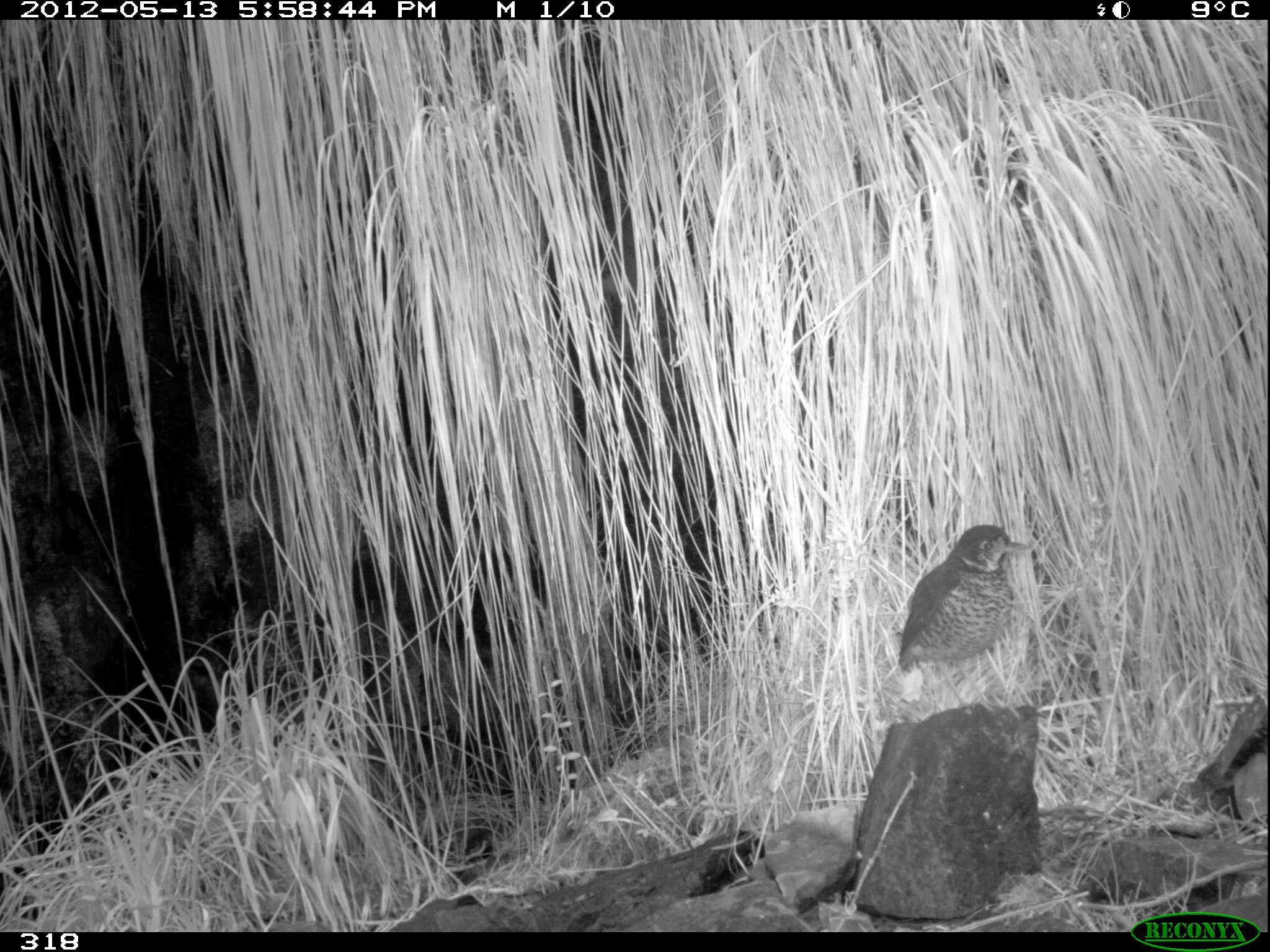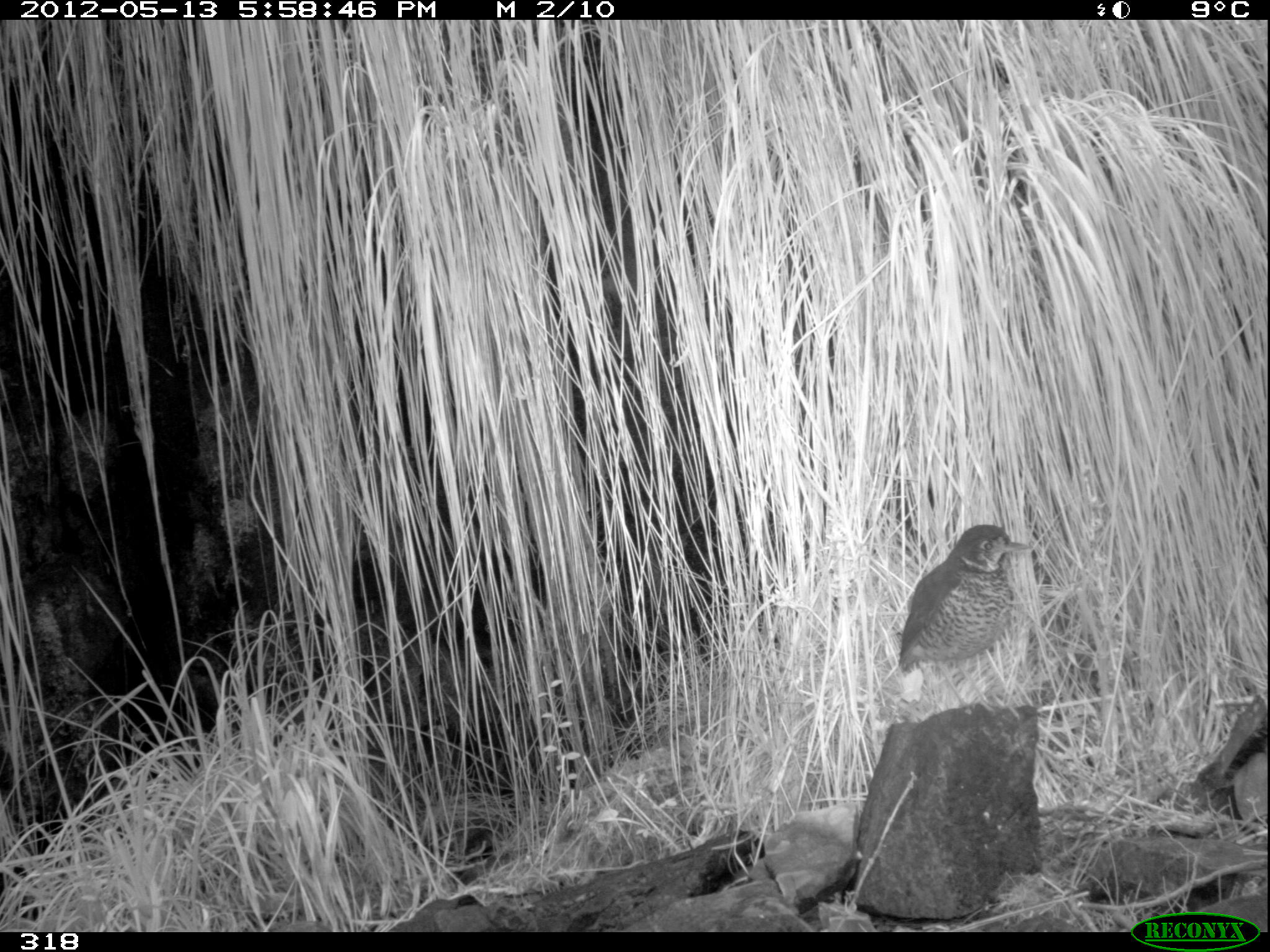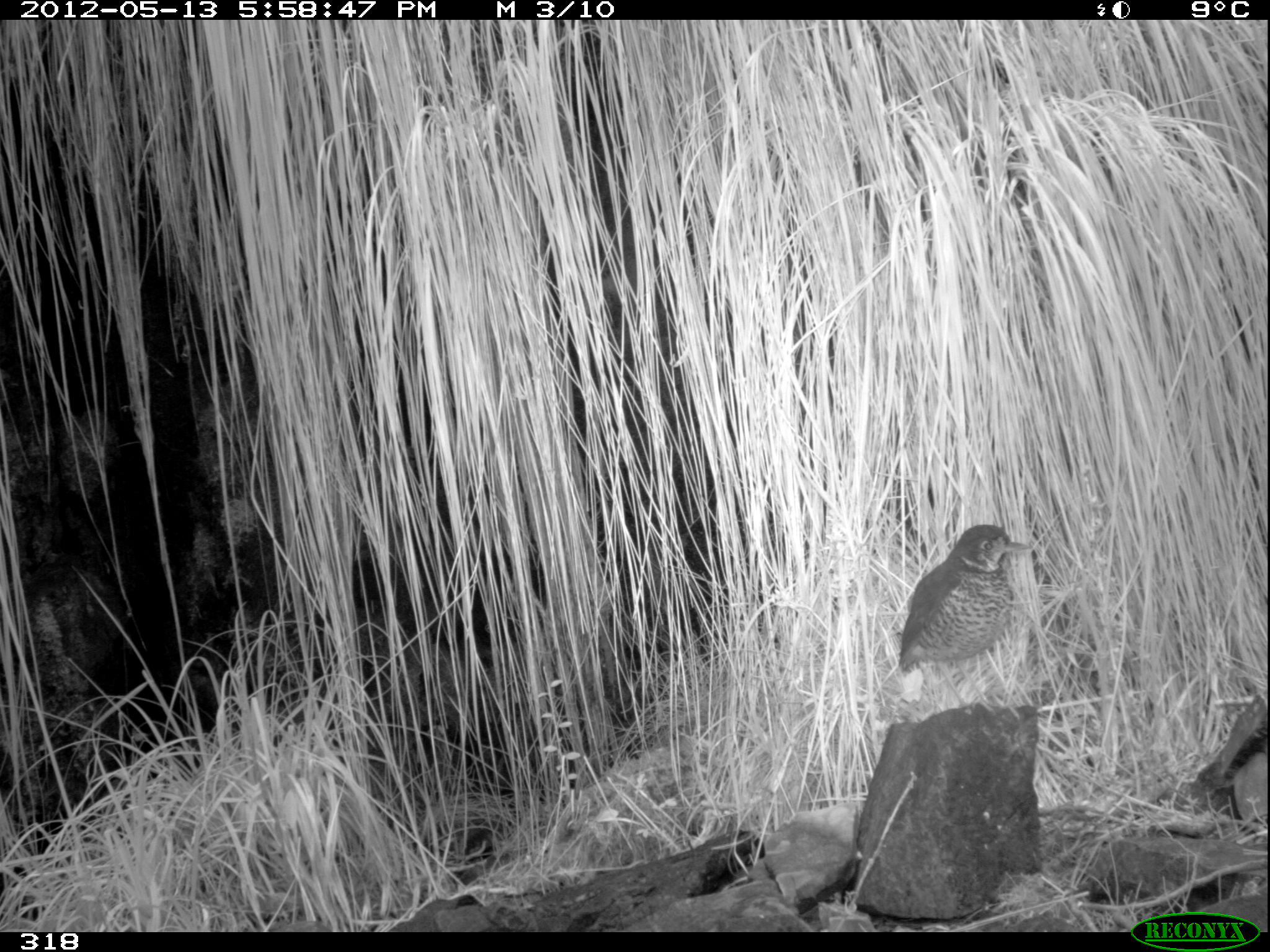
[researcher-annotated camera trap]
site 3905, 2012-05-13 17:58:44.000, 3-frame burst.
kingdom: Animalia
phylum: Chordata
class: Aves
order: Passeriformes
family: Grallariidae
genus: Grallaria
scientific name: Grallaria andicolus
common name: stripe-headed antpitta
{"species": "Grallaria andicolus (stripe-headed antpitta)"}